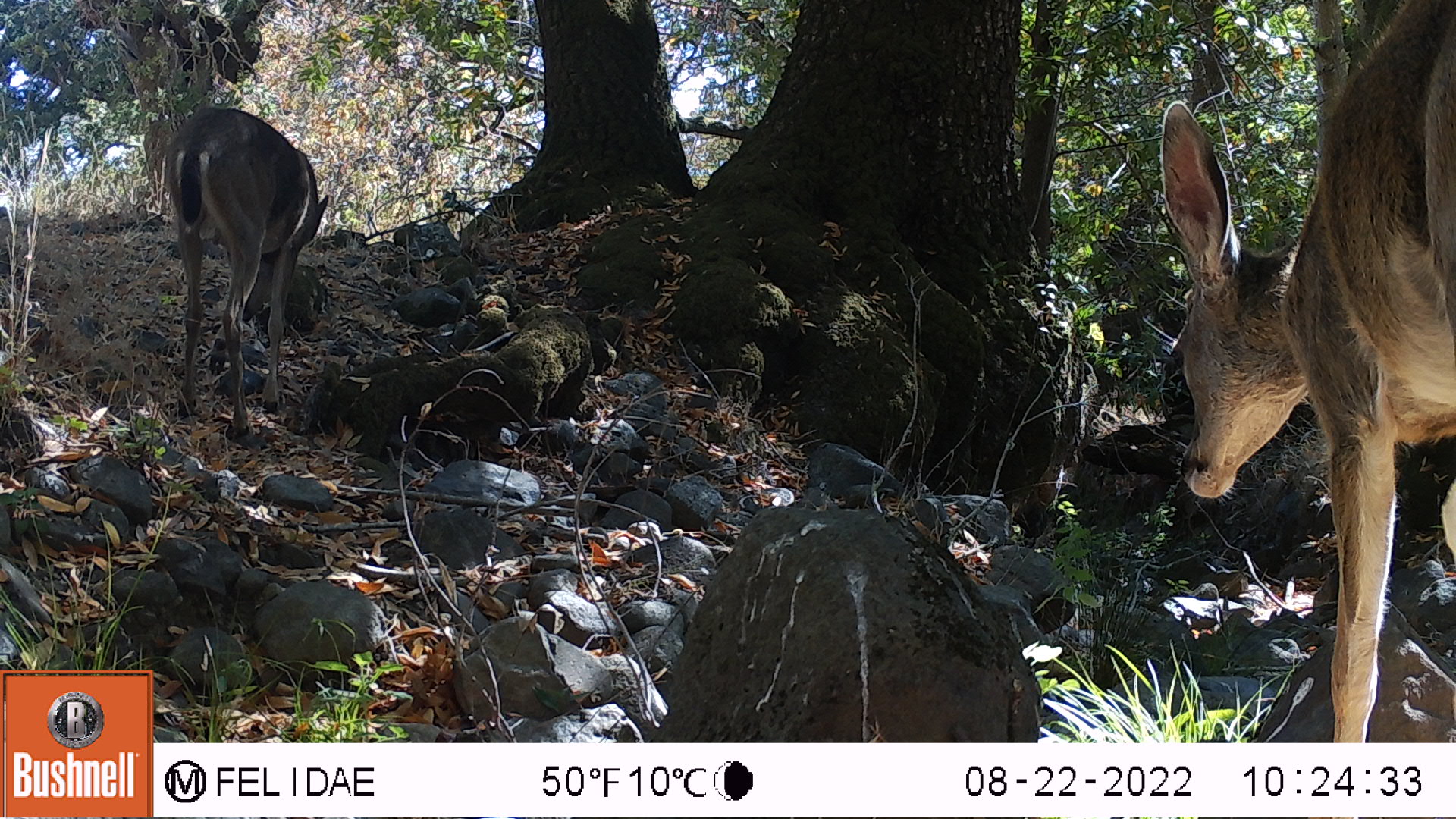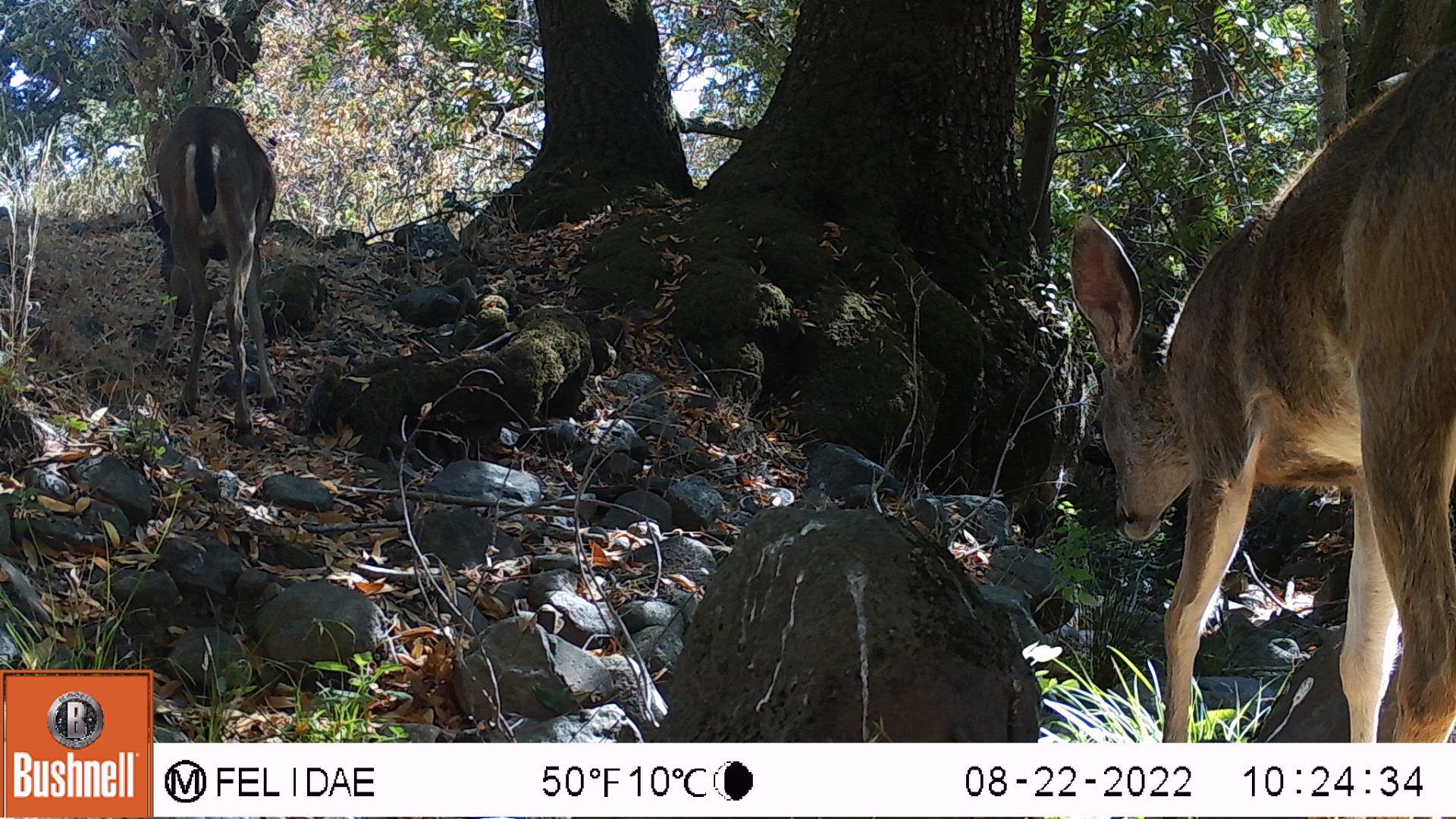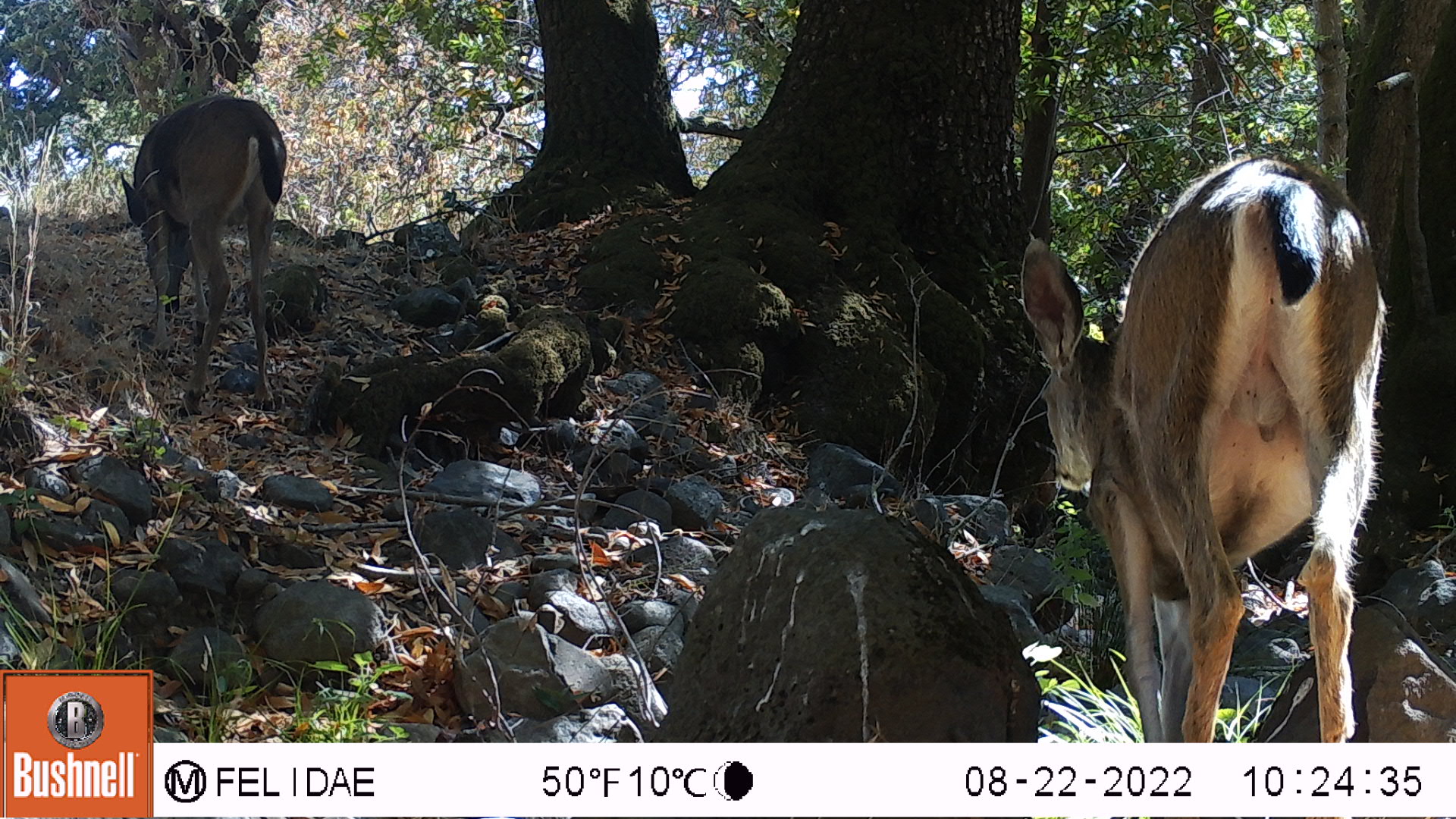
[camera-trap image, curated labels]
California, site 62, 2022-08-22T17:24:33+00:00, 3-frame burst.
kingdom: Animalia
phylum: Chordata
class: Mammalia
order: Artiodactyla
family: Cervidae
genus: Odocoileus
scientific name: Odocoileus hemionus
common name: mule deer